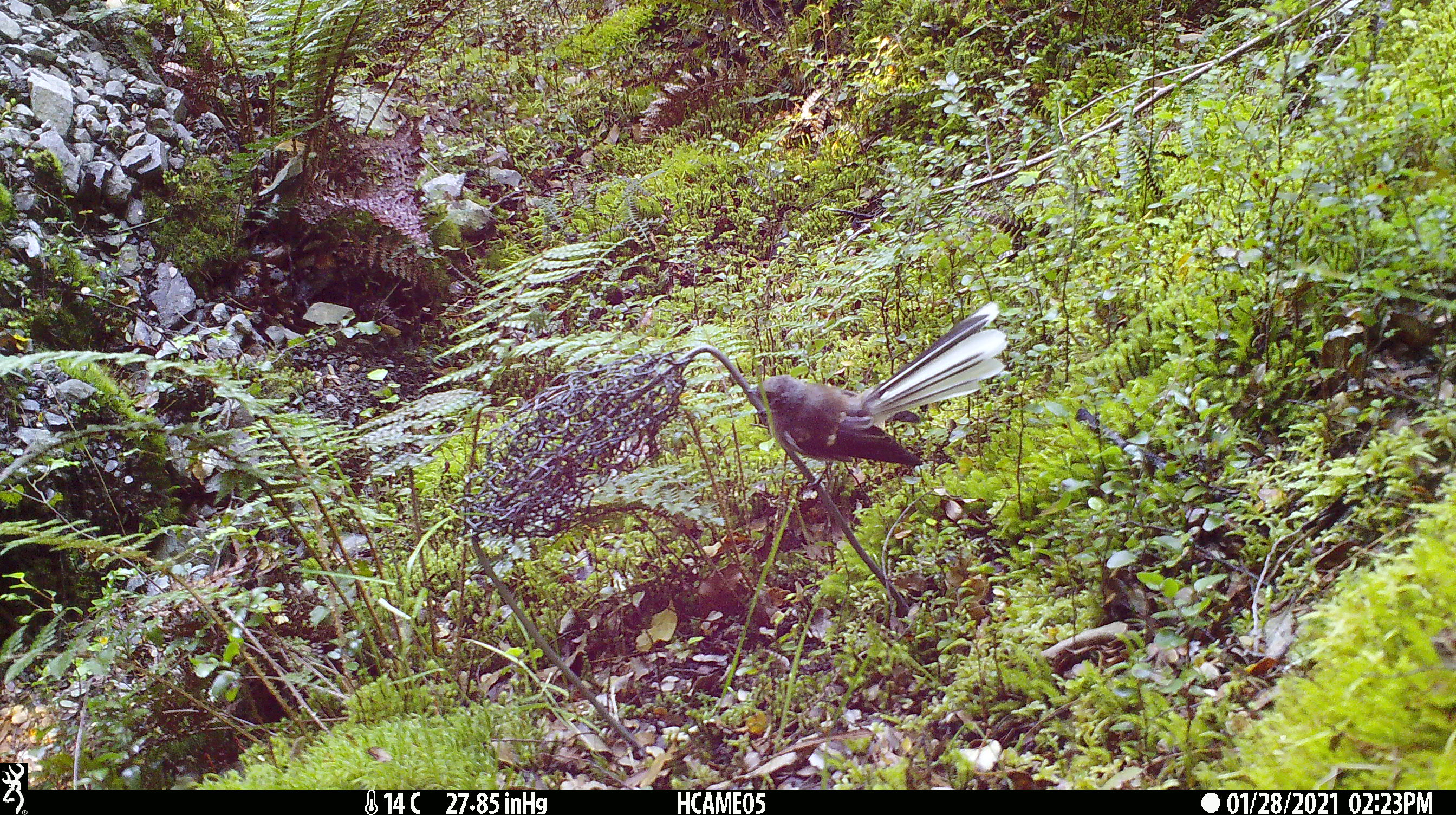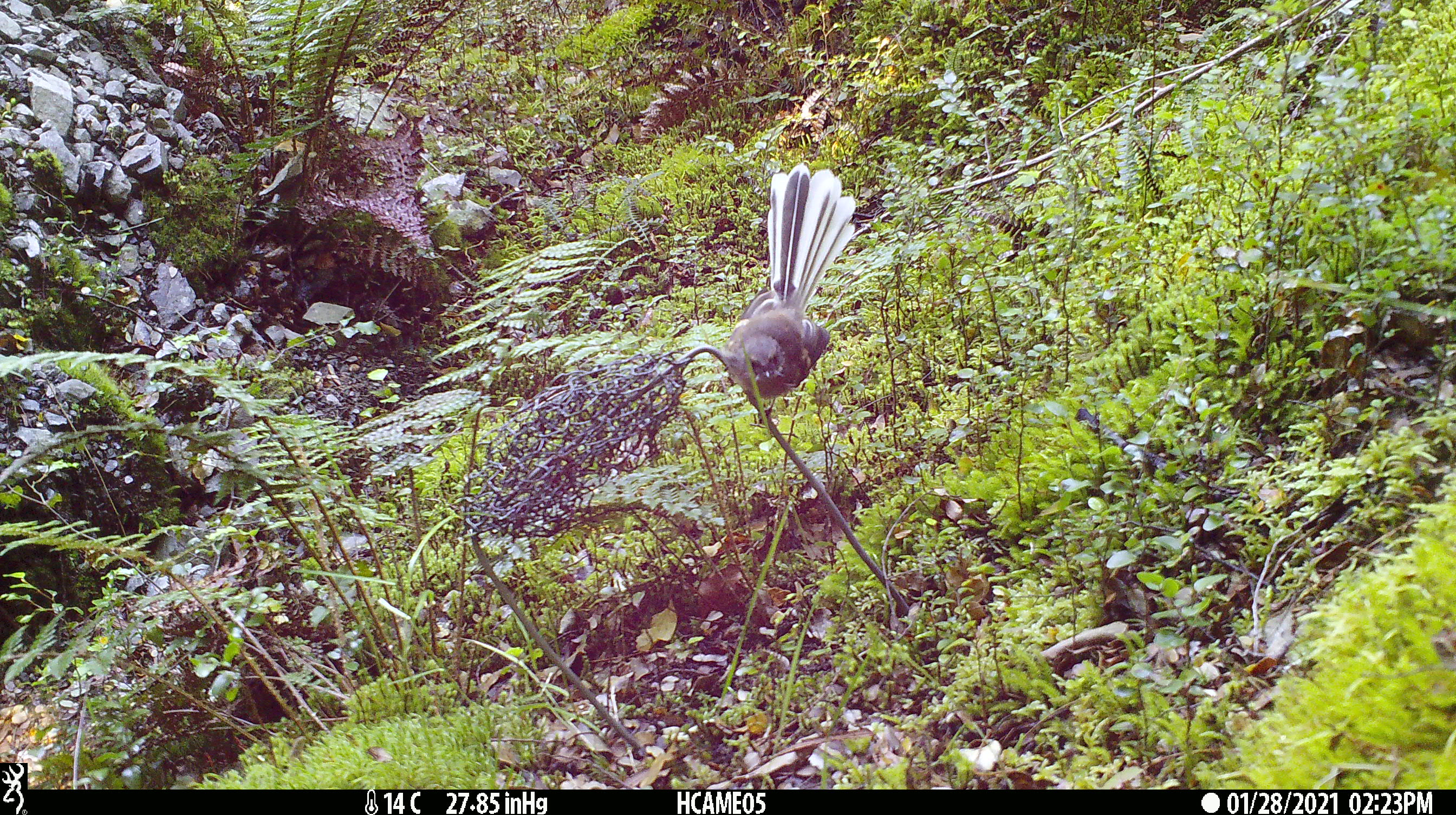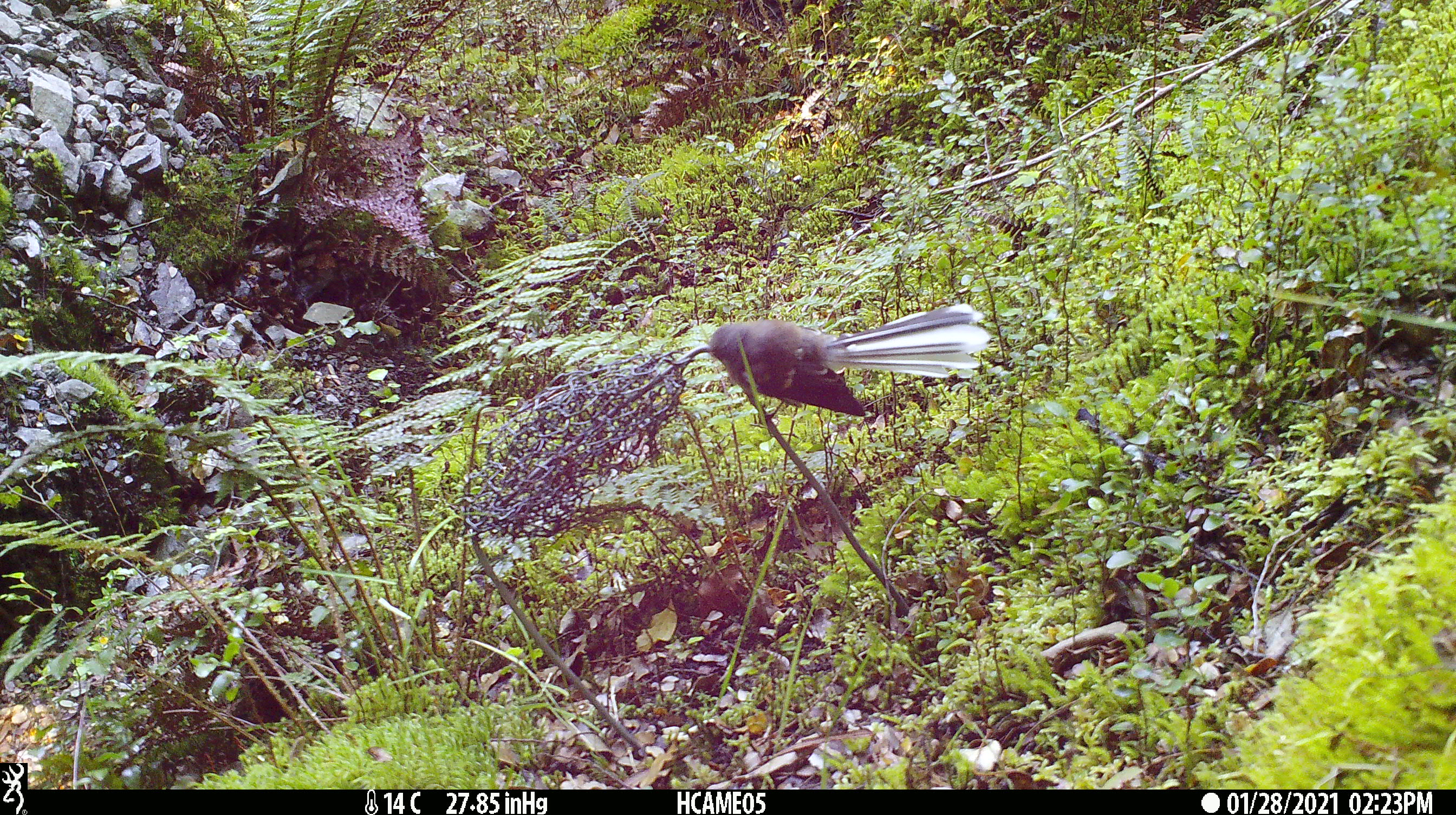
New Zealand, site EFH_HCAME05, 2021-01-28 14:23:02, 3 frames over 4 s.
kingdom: Animalia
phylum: Chordata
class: Aves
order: Passeriformes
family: Rhipiduridae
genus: Rhipidura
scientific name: Rhipidura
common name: fantails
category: fantail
Fantail (fantails) (Rhipidura).